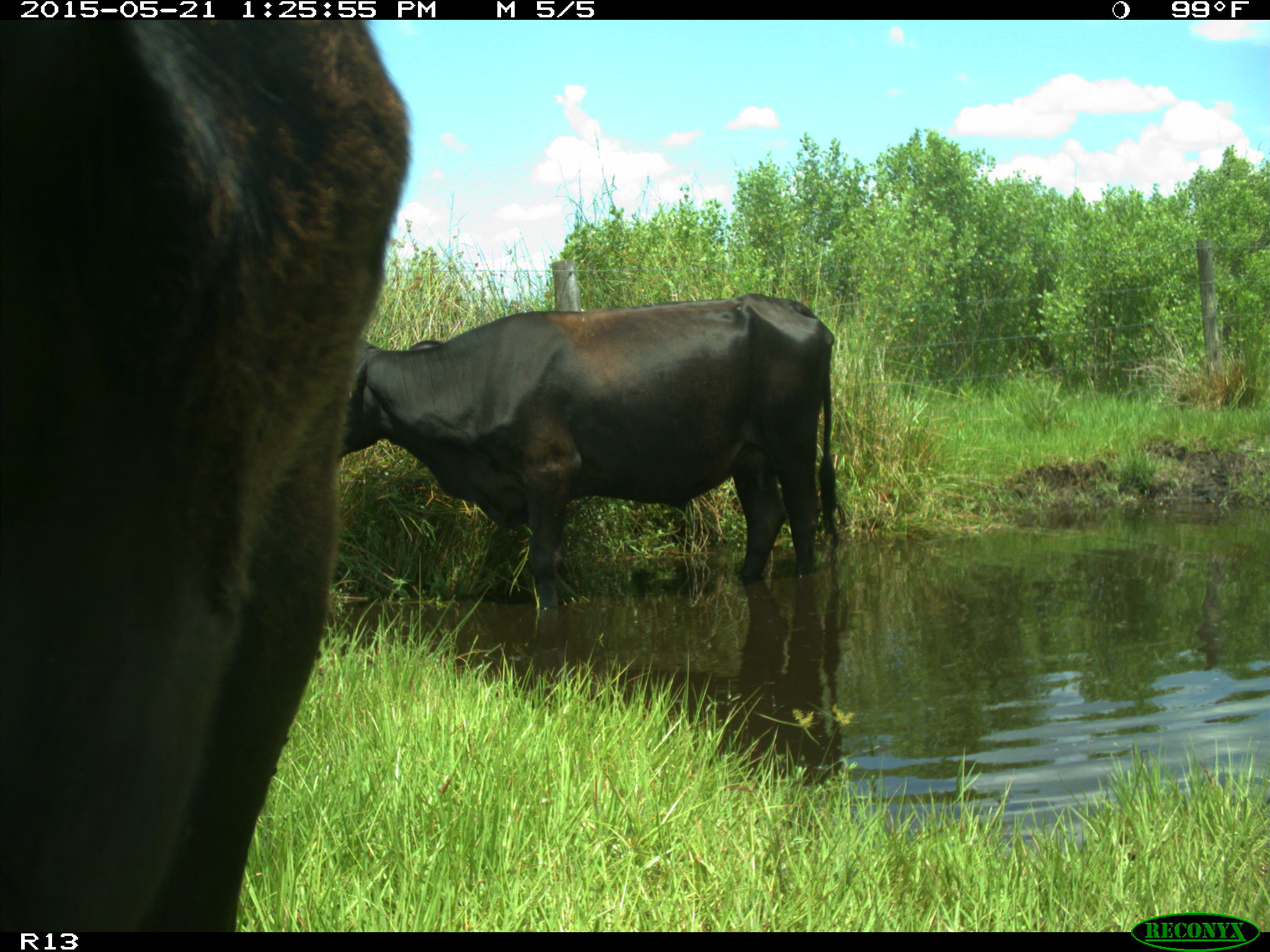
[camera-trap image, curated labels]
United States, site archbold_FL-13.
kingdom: Animalia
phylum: Chordata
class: Mammalia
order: Artiodactyla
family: Bovidae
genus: Bos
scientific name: Bos taurus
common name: domestic cow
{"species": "Bos taurus (domestic cow)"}